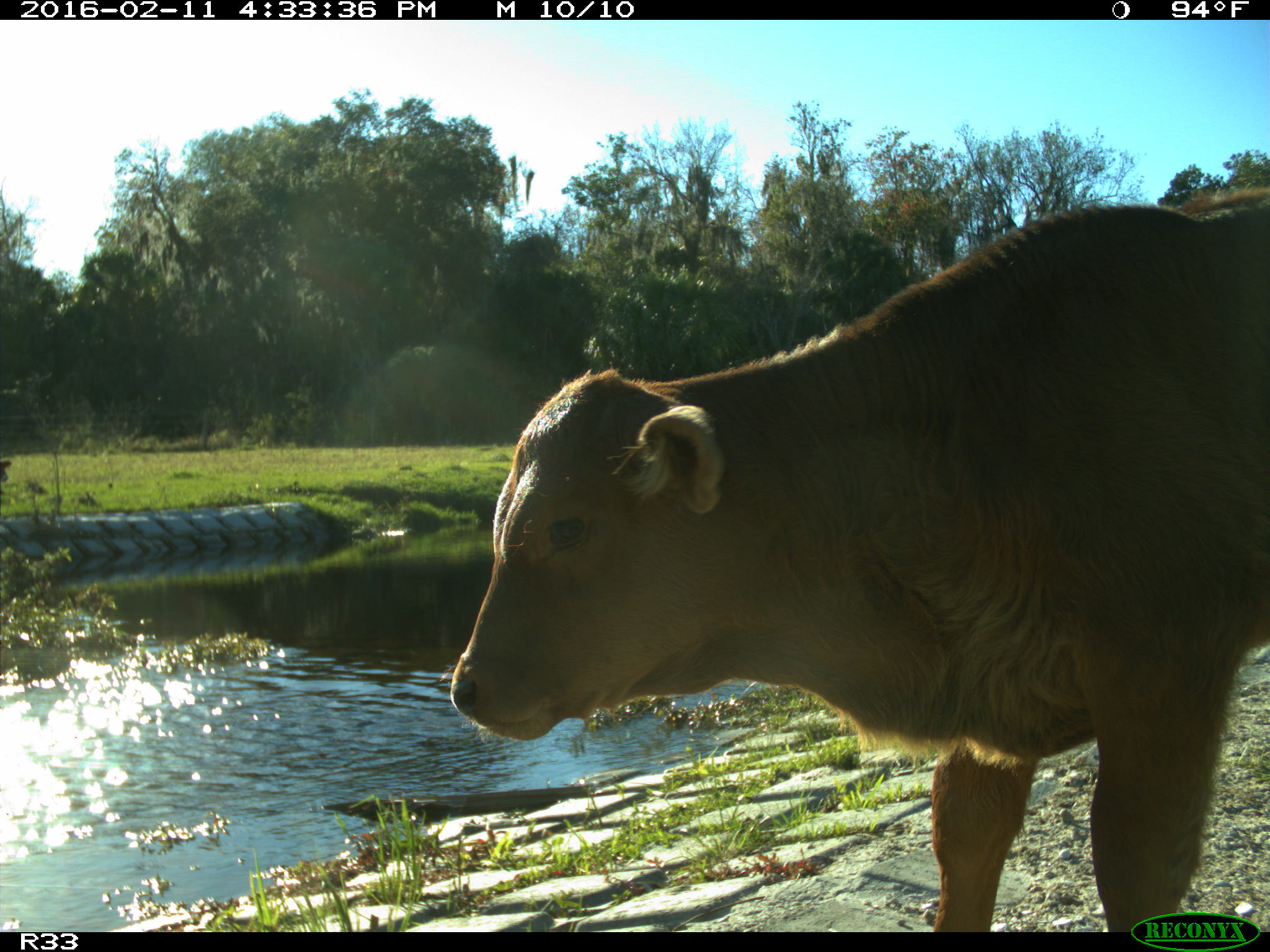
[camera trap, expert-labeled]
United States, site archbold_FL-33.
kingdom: Animalia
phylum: Chordata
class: Mammalia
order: Artiodactyla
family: Bovidae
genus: Bos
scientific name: Bos taurus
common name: domestic cow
Bos taurus (domestic cow).